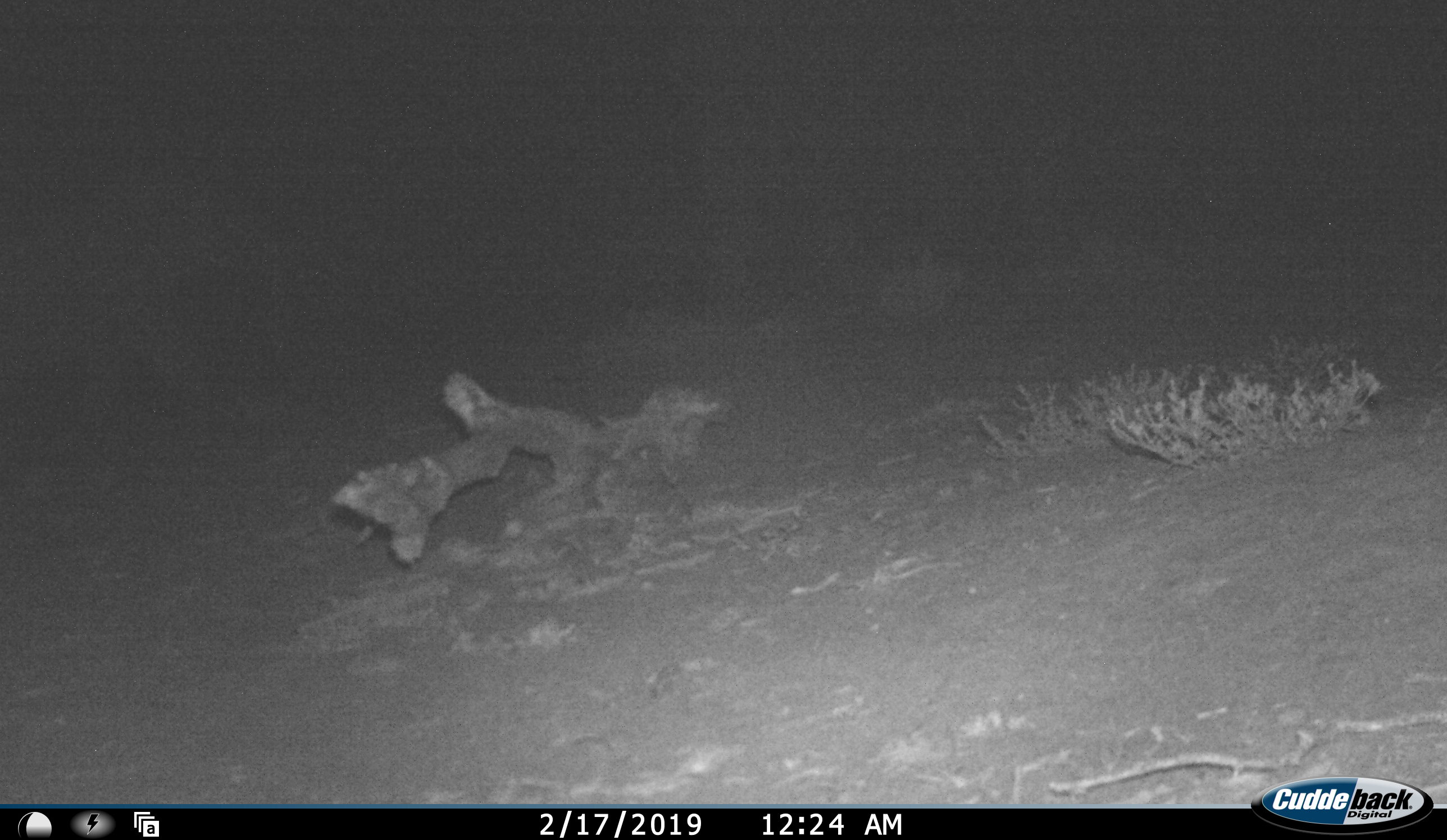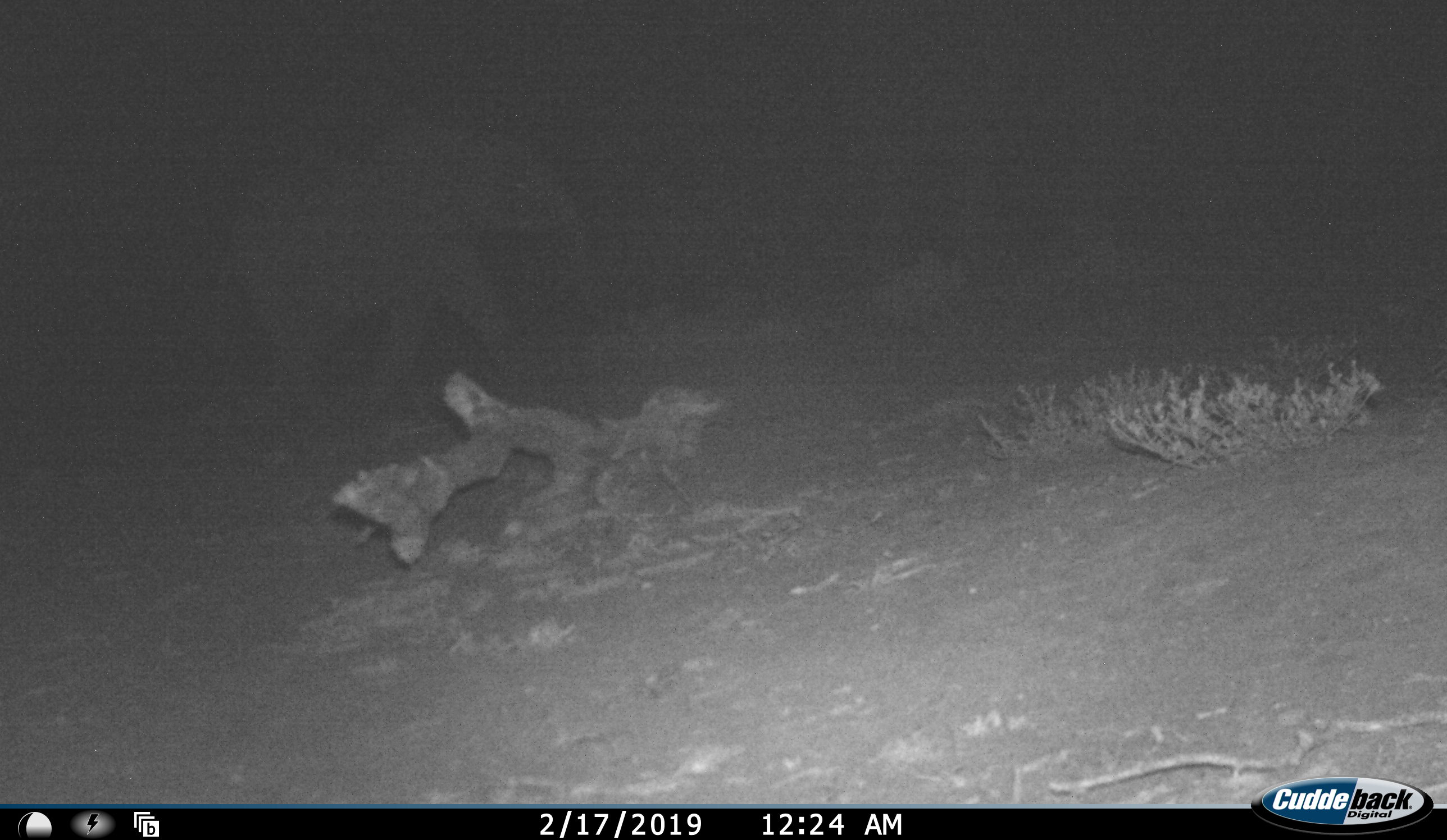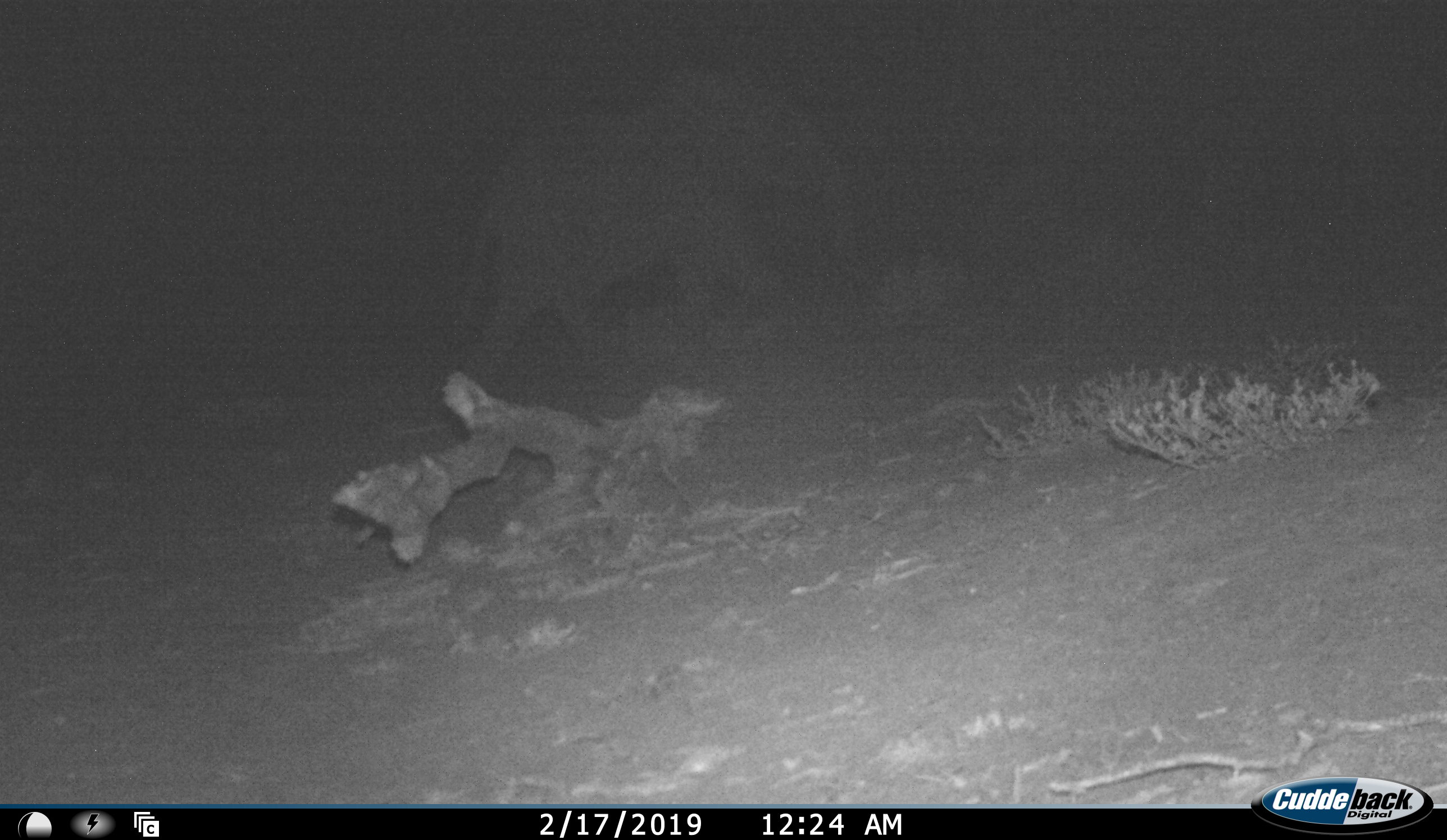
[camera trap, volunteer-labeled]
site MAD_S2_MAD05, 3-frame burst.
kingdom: Animalia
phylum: Chordata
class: Mammalia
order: Proboscidea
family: Elephantidae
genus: Loxodonta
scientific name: Loxodonta africana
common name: african bush elephant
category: elephant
Elephant (african bush elephant) (Loxodonta africana), count 1. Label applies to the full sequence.